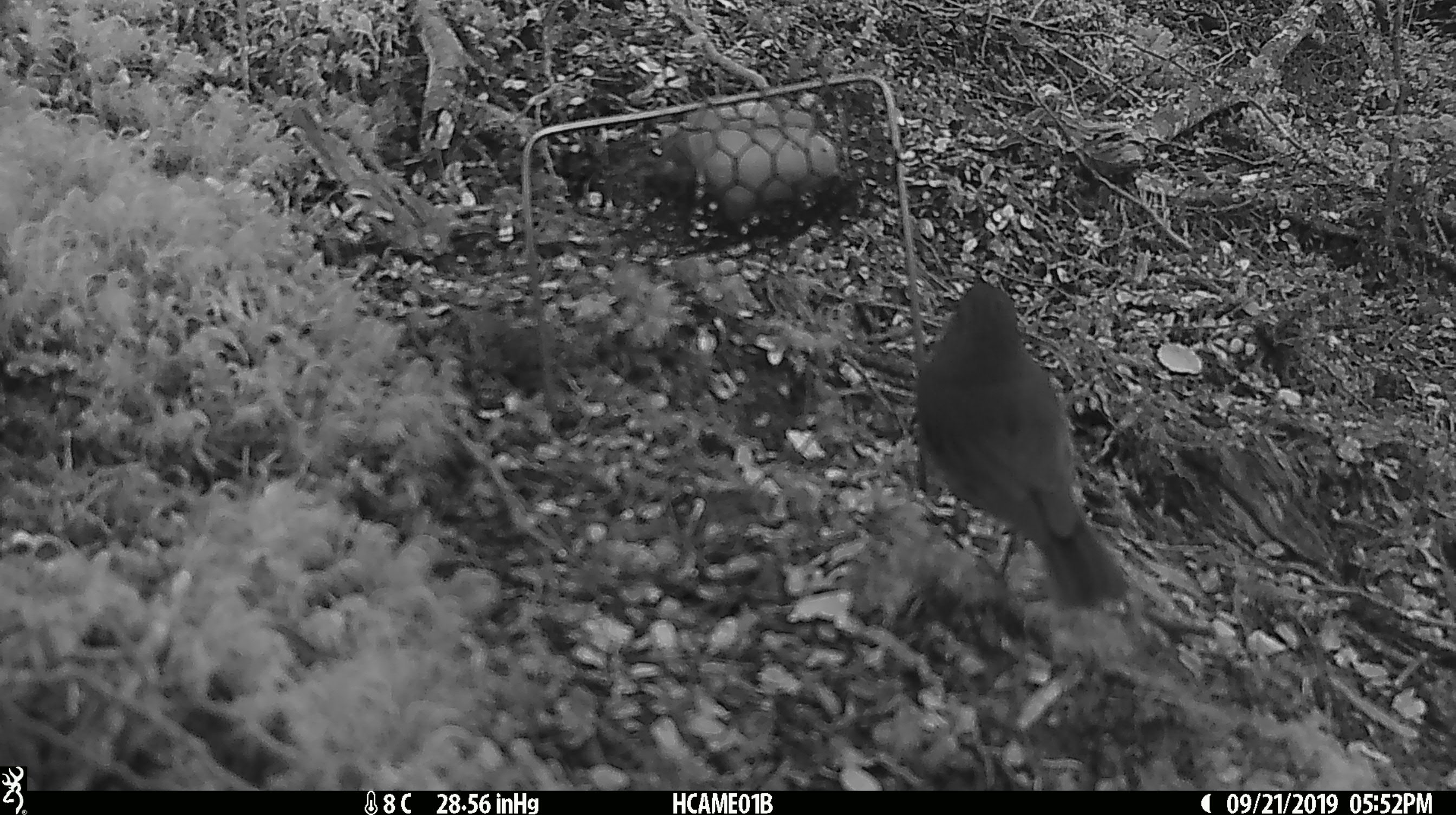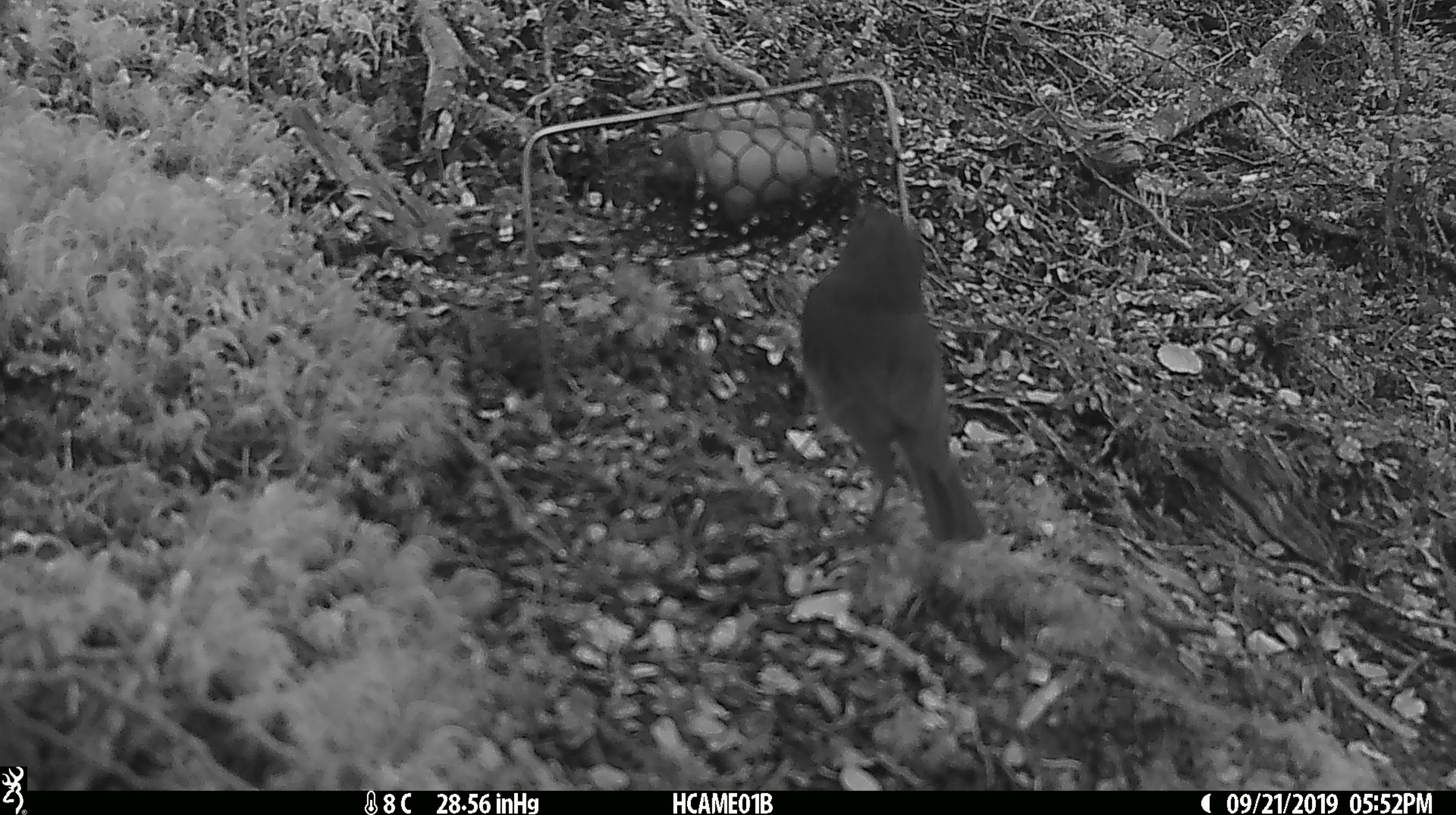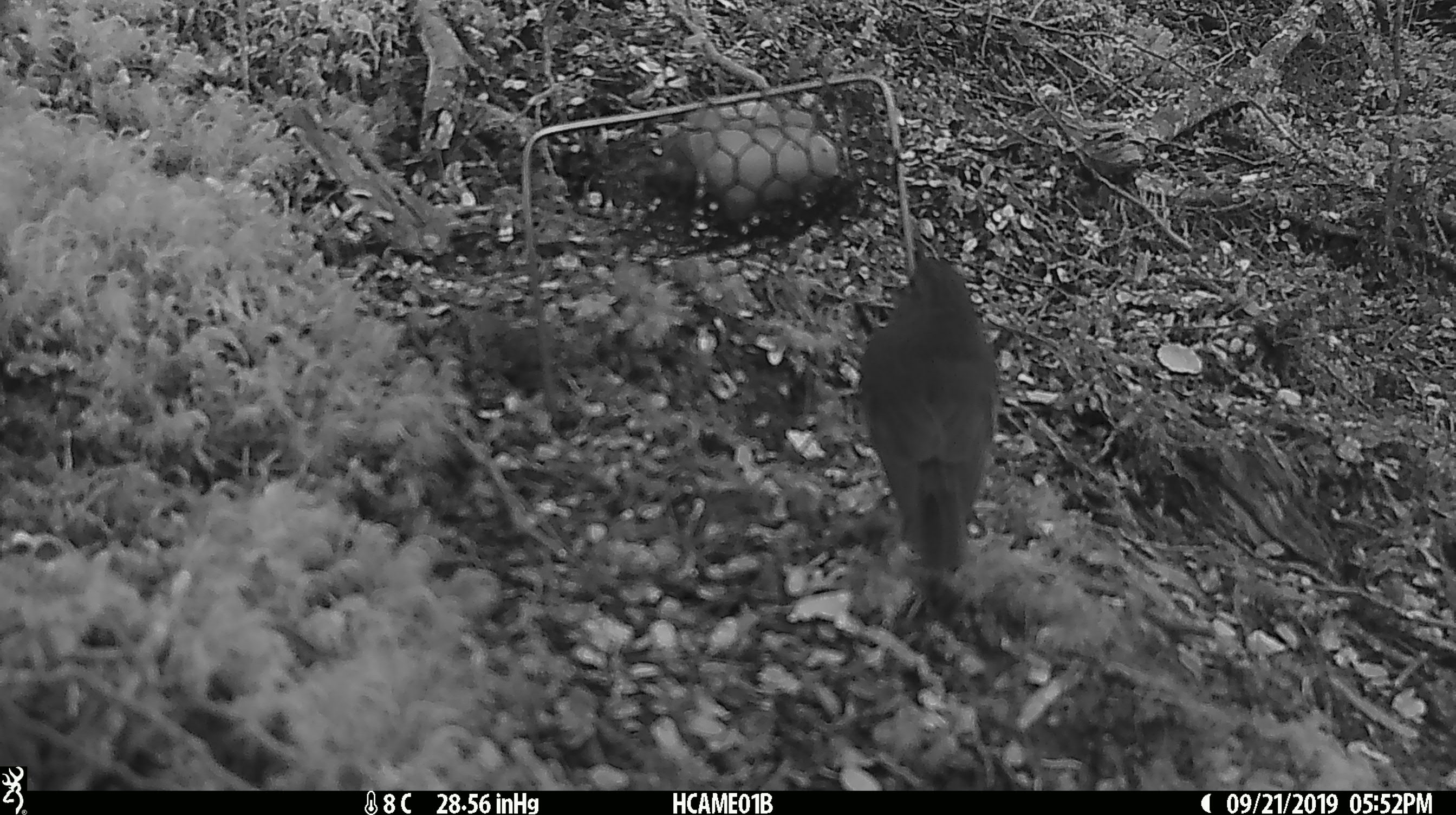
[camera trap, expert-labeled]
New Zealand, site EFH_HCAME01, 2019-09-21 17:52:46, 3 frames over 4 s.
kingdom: Animalia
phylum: Chordata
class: Aves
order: Passeriformes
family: Petroicidae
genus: Petroica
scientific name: Petroica australis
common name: new zealand robin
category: robin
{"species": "robin (new zealand robin) (Petroica australis)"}